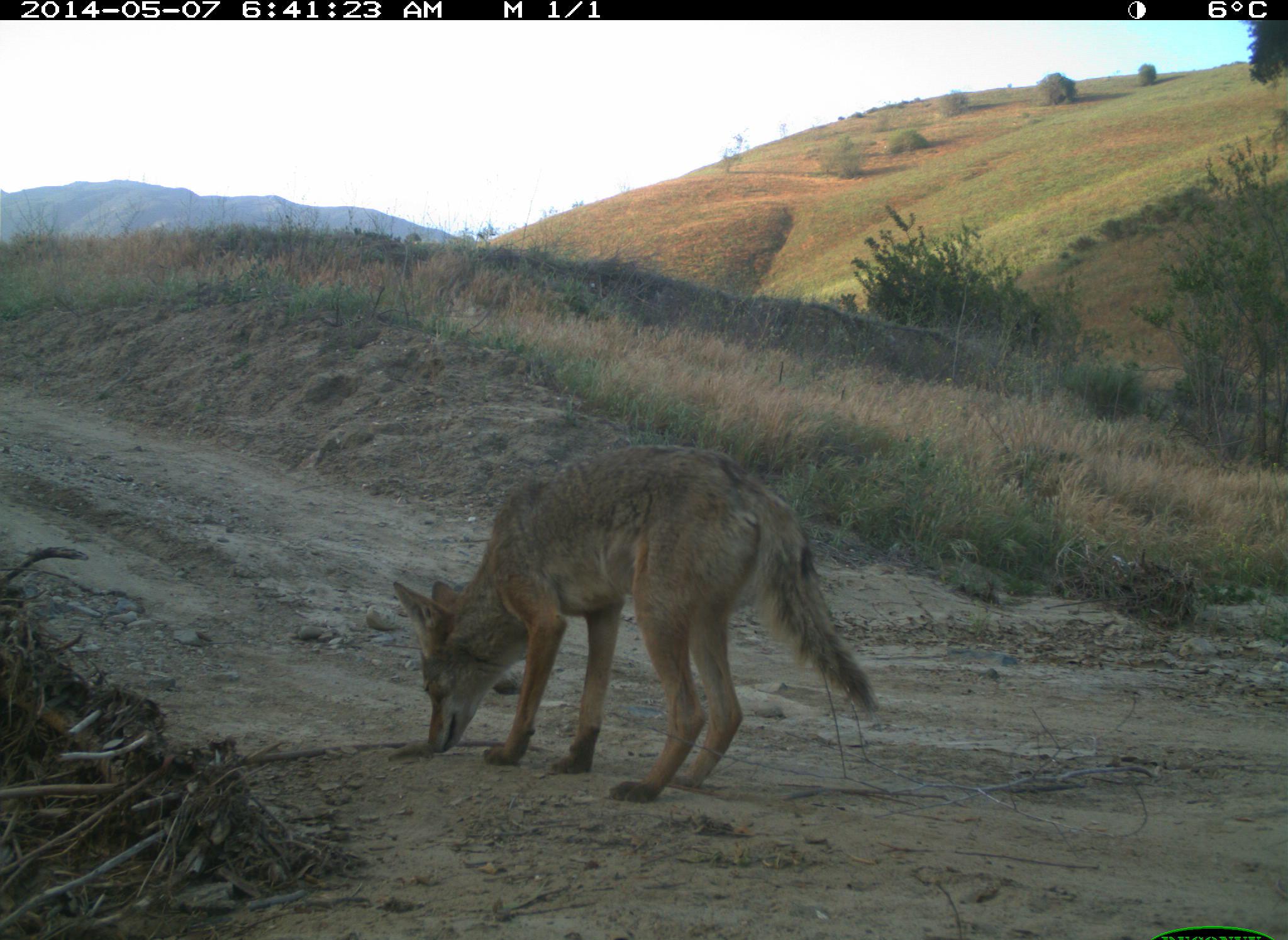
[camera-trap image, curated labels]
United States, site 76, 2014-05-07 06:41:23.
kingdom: Animalia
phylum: Chordata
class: Mammalia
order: Carnivora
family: Canidae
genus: Canis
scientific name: Canis latrans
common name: coyote